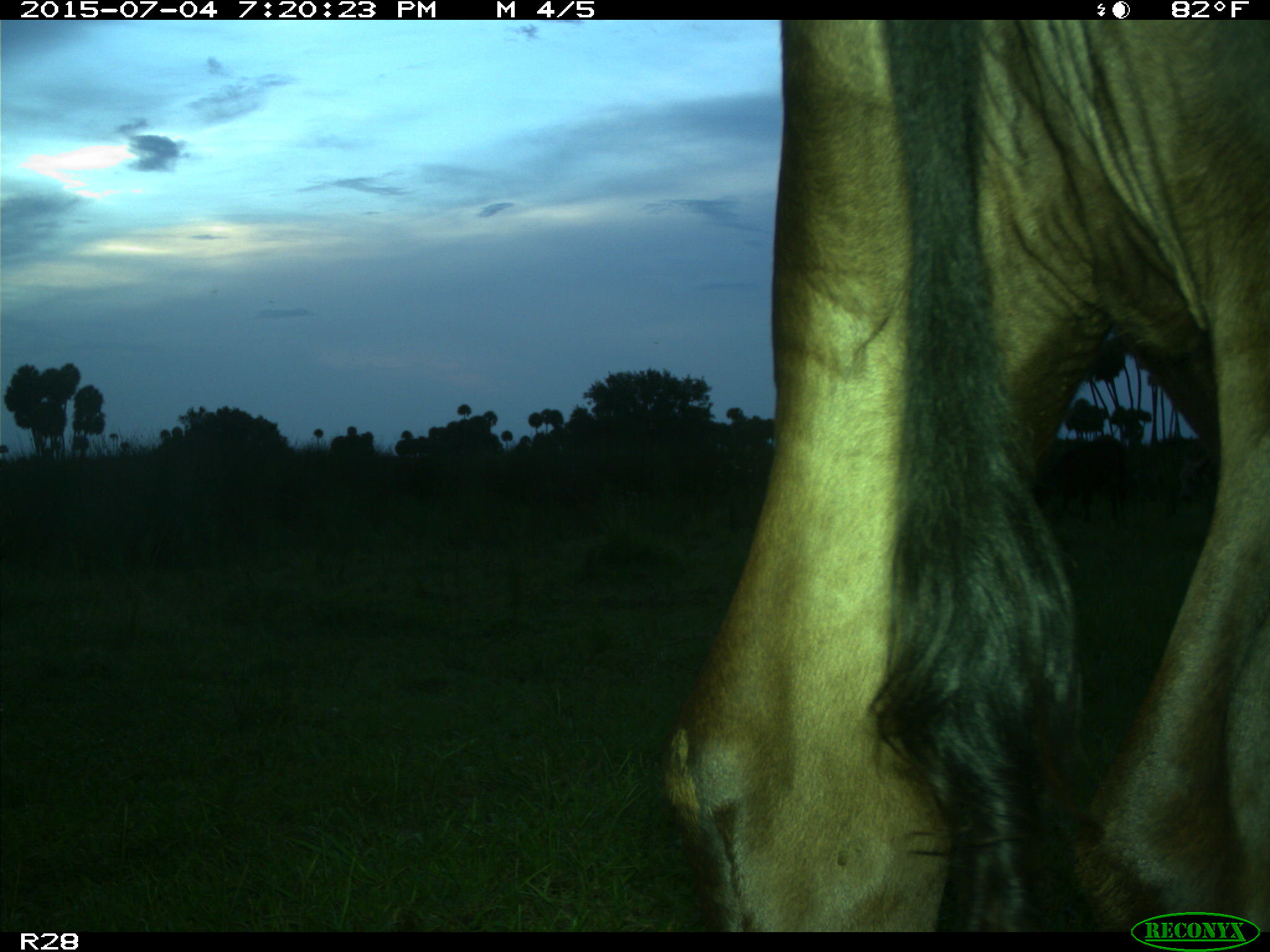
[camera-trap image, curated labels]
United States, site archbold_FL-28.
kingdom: Animalia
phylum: Chordata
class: Mammalia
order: Artiodactyla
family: Bovidae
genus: Bos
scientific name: Bos taurus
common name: domestic cow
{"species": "Bos taurus (domestic cow)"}